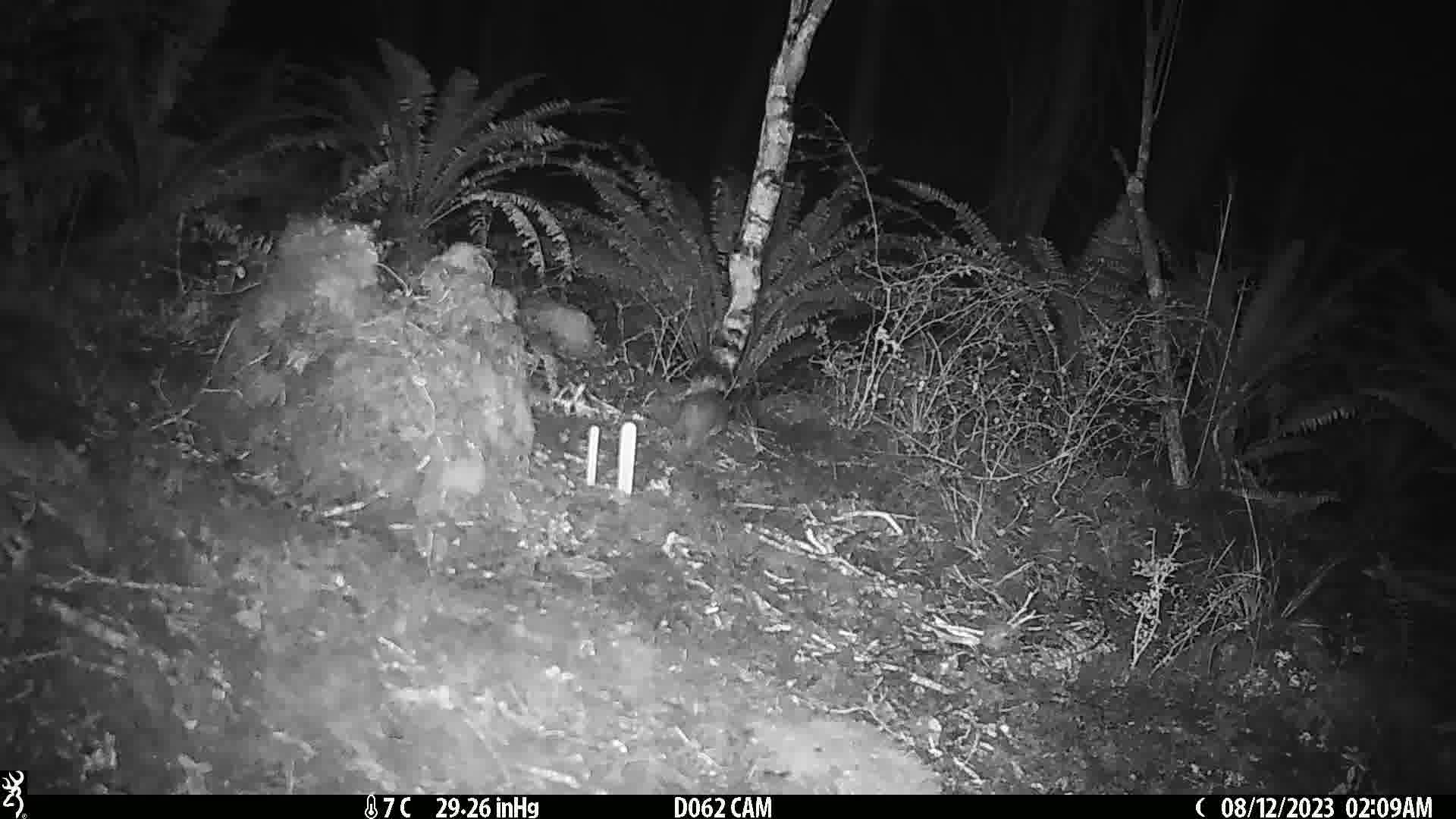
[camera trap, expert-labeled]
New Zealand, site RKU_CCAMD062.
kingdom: Animalia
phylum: Chordata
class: Mammalia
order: Rodentia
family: Muridae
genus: Rattus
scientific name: Rattus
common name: rat